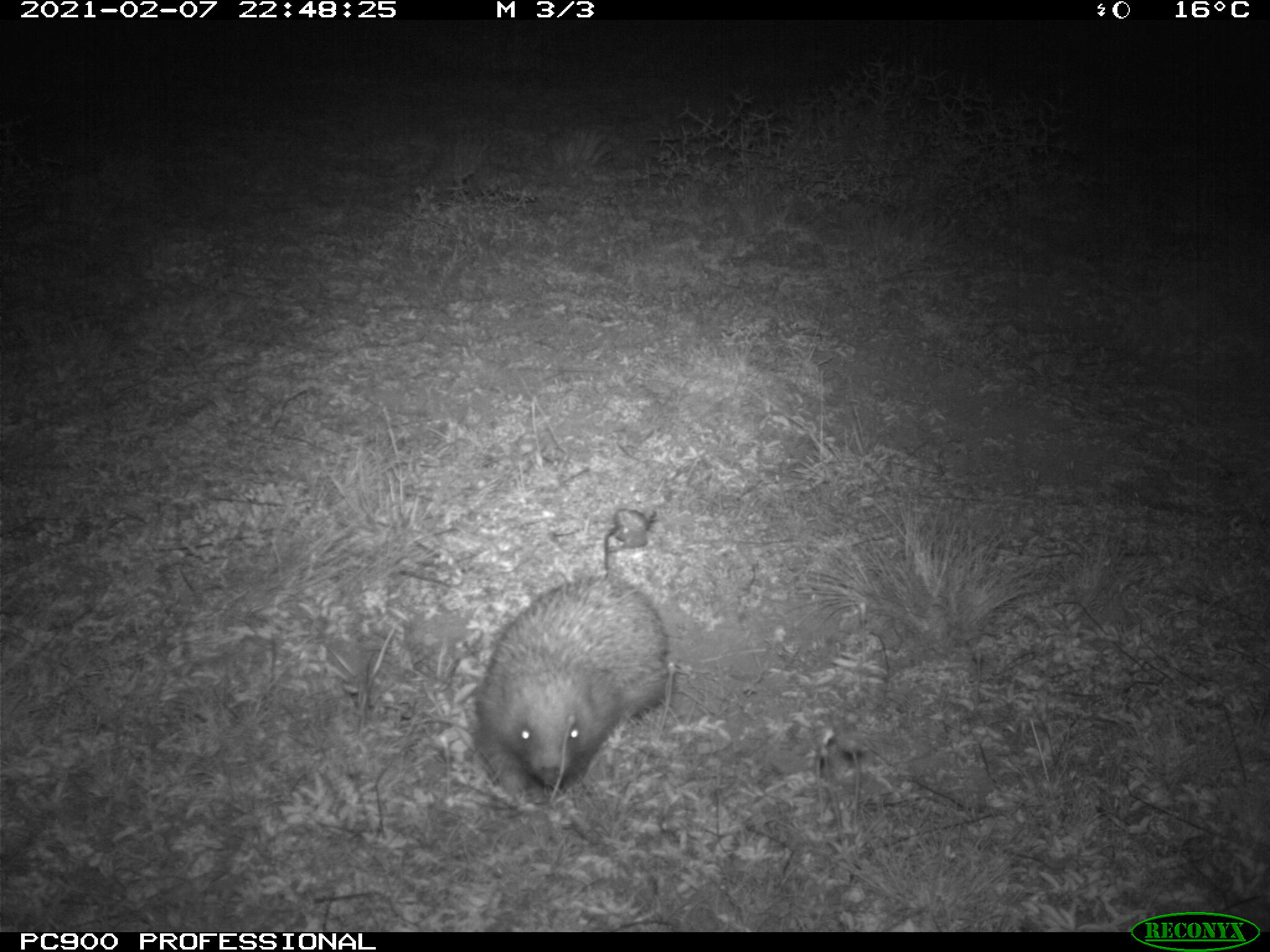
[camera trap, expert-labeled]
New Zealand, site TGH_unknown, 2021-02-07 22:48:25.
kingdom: Animalia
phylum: Chordata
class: Mammalia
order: Eulipotyphla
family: Erinaceidae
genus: Erinaceus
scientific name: Erinaceus europaeus europaeus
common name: european hedgehog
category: hedgehog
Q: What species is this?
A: Hedgehog (european hedgehog) (Erinaceus europaeus europaeus).